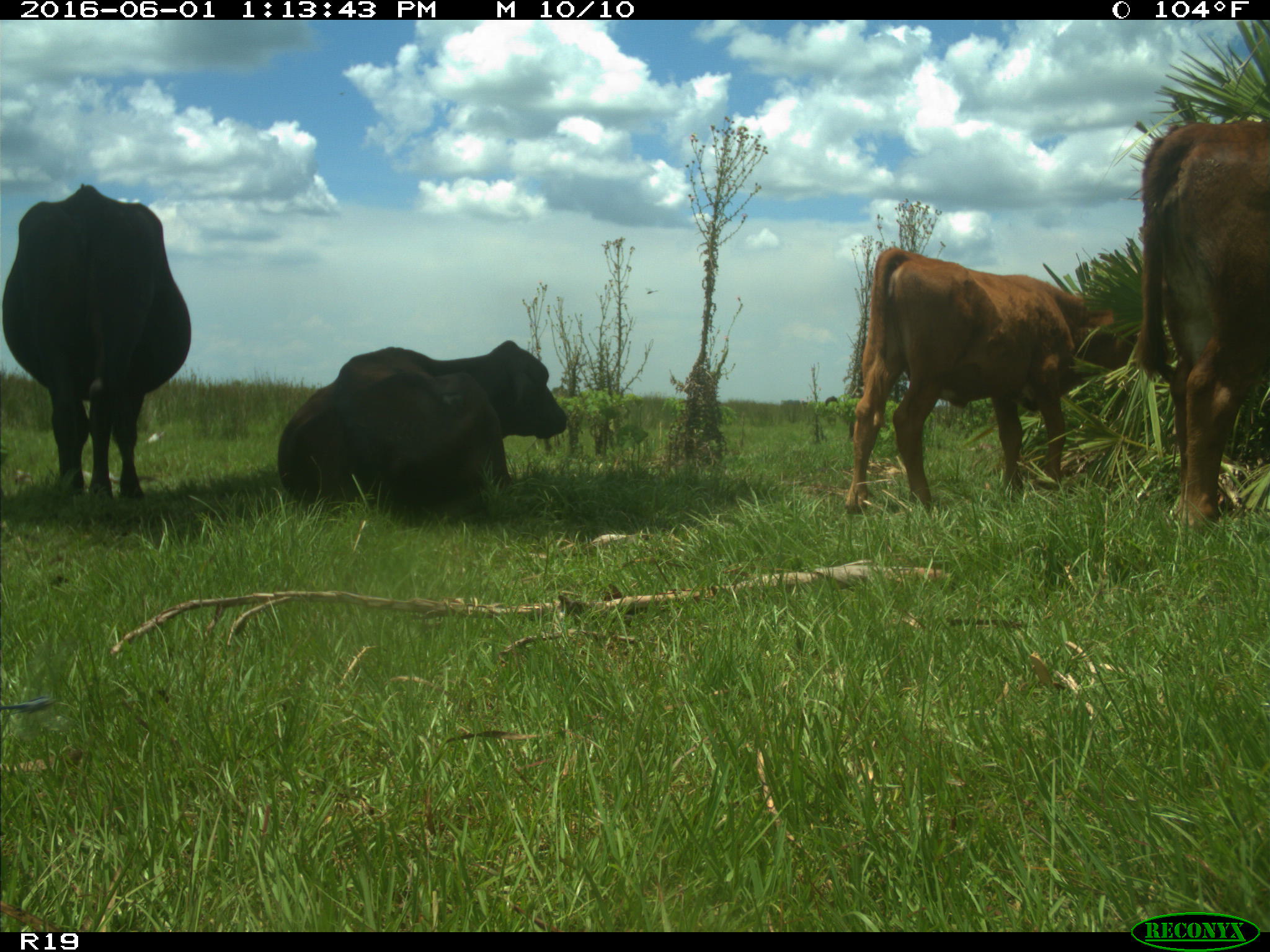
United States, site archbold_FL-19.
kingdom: Animalia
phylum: Chordata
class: Mammalia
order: Artiodactyla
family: Bovidae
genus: Bos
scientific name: Bos taurus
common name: domestic cow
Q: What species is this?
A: Bos taurus (domestic cow).